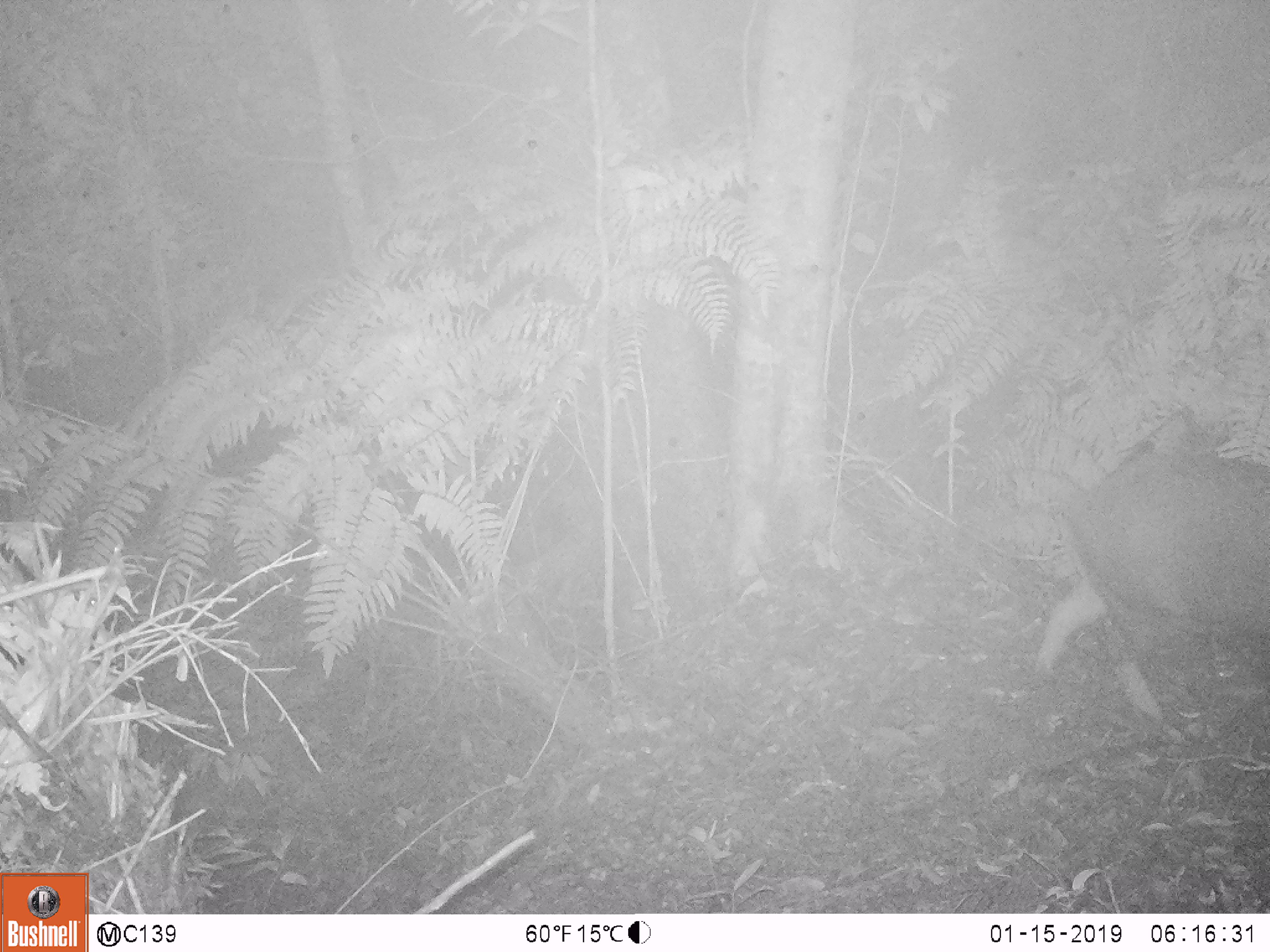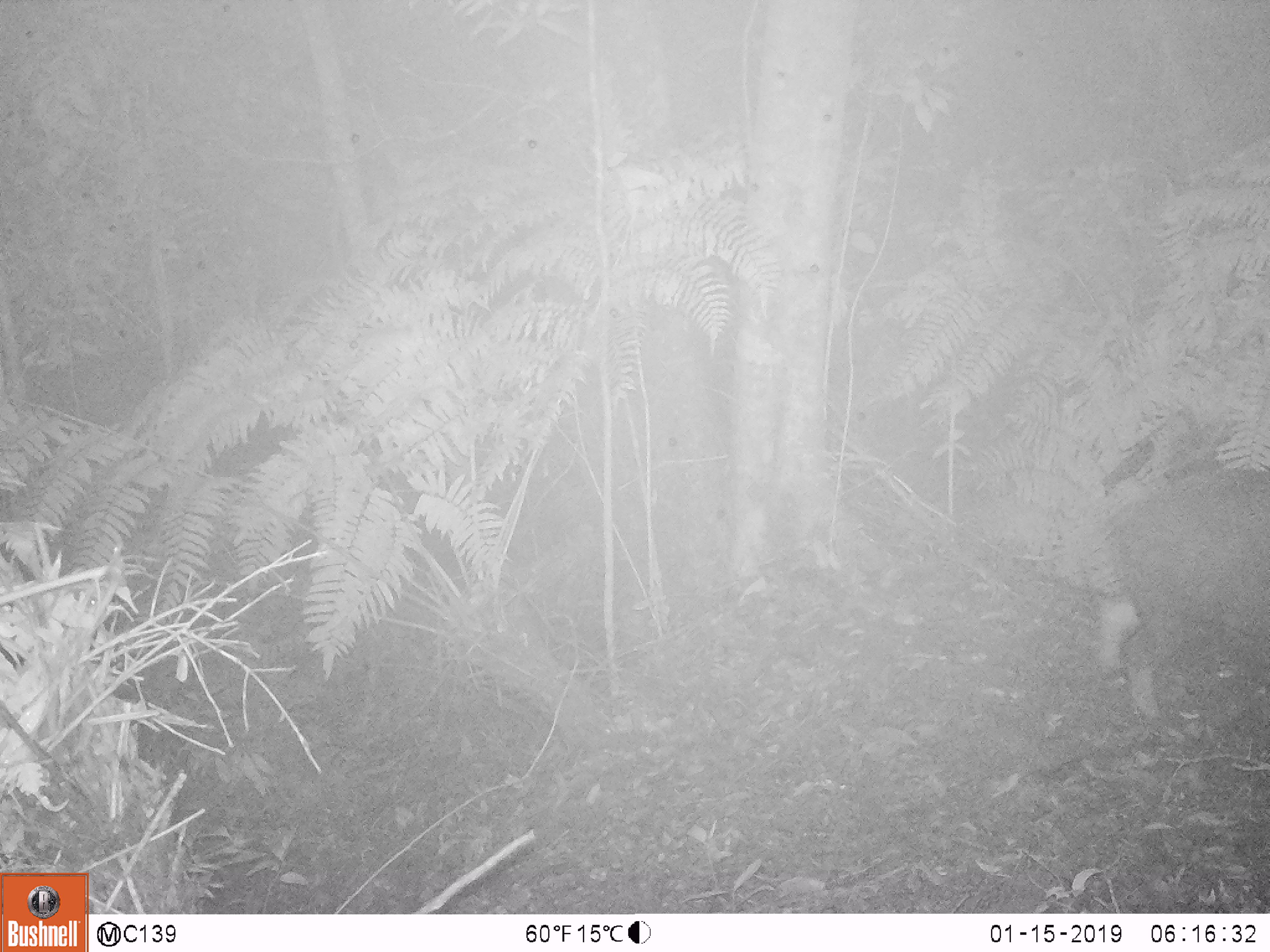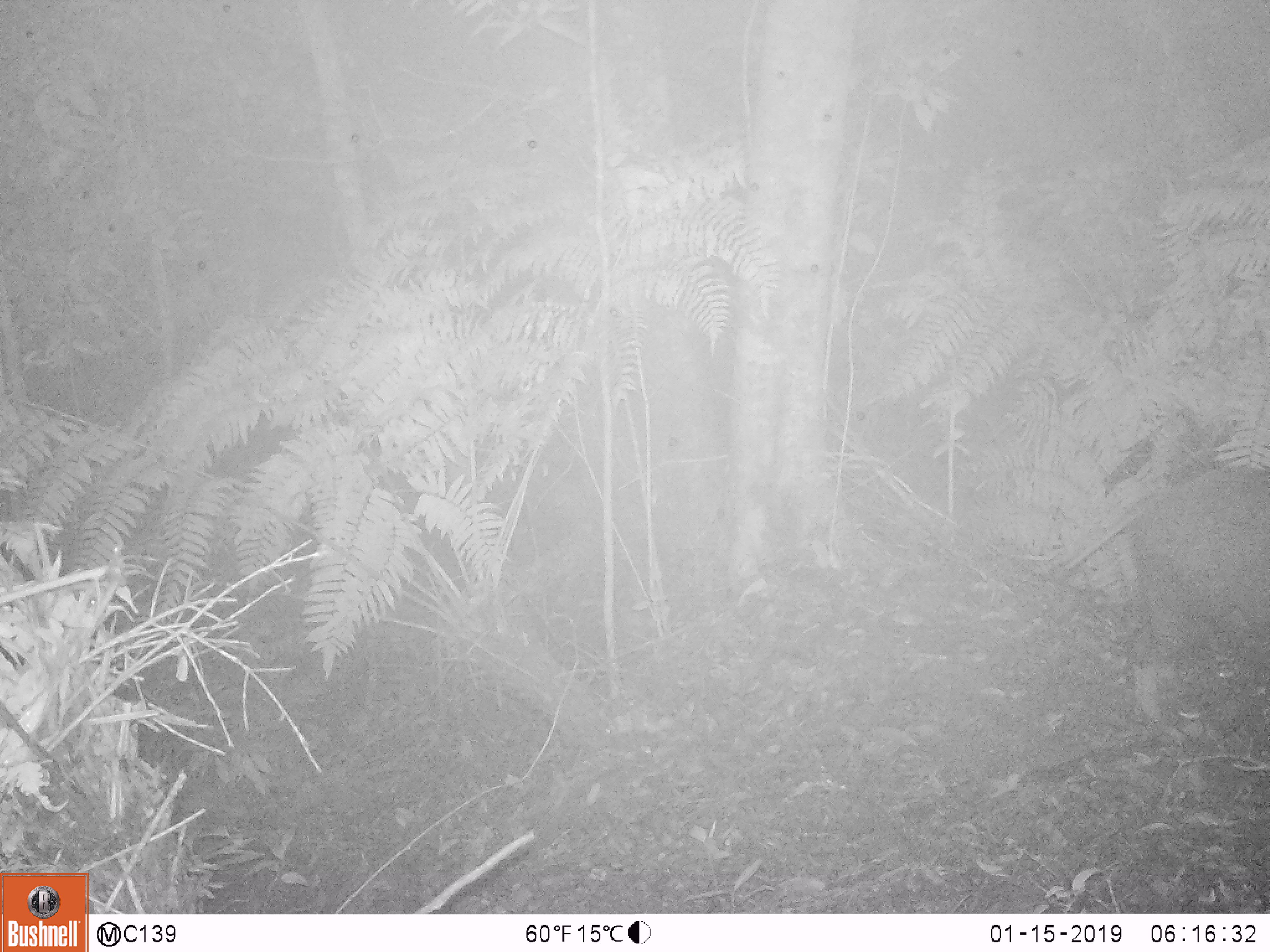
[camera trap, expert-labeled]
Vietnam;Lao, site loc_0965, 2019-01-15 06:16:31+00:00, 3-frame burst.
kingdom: Animalia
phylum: Chordata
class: Mammalia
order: Artiodactyla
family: Suidae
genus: Sus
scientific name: Sus scrofa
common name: eurasian wild pig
Eurasian wild pig (Sus scrofa). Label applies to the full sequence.